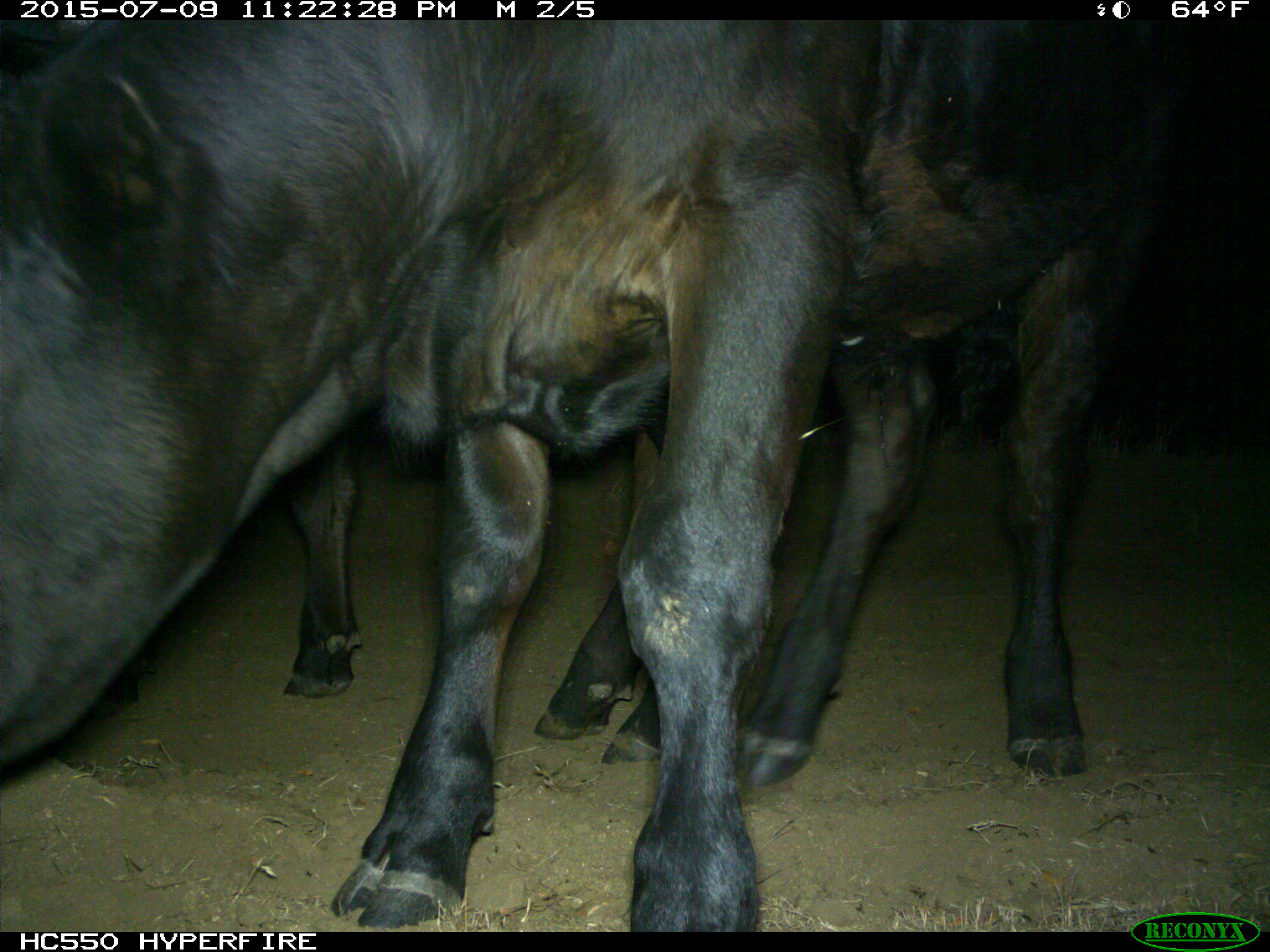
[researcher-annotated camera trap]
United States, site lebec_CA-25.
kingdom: Animalia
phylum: Chordata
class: Mammalia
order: Artiodactyla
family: Bovidae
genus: Bos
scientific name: Bos taurus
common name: domestic cow